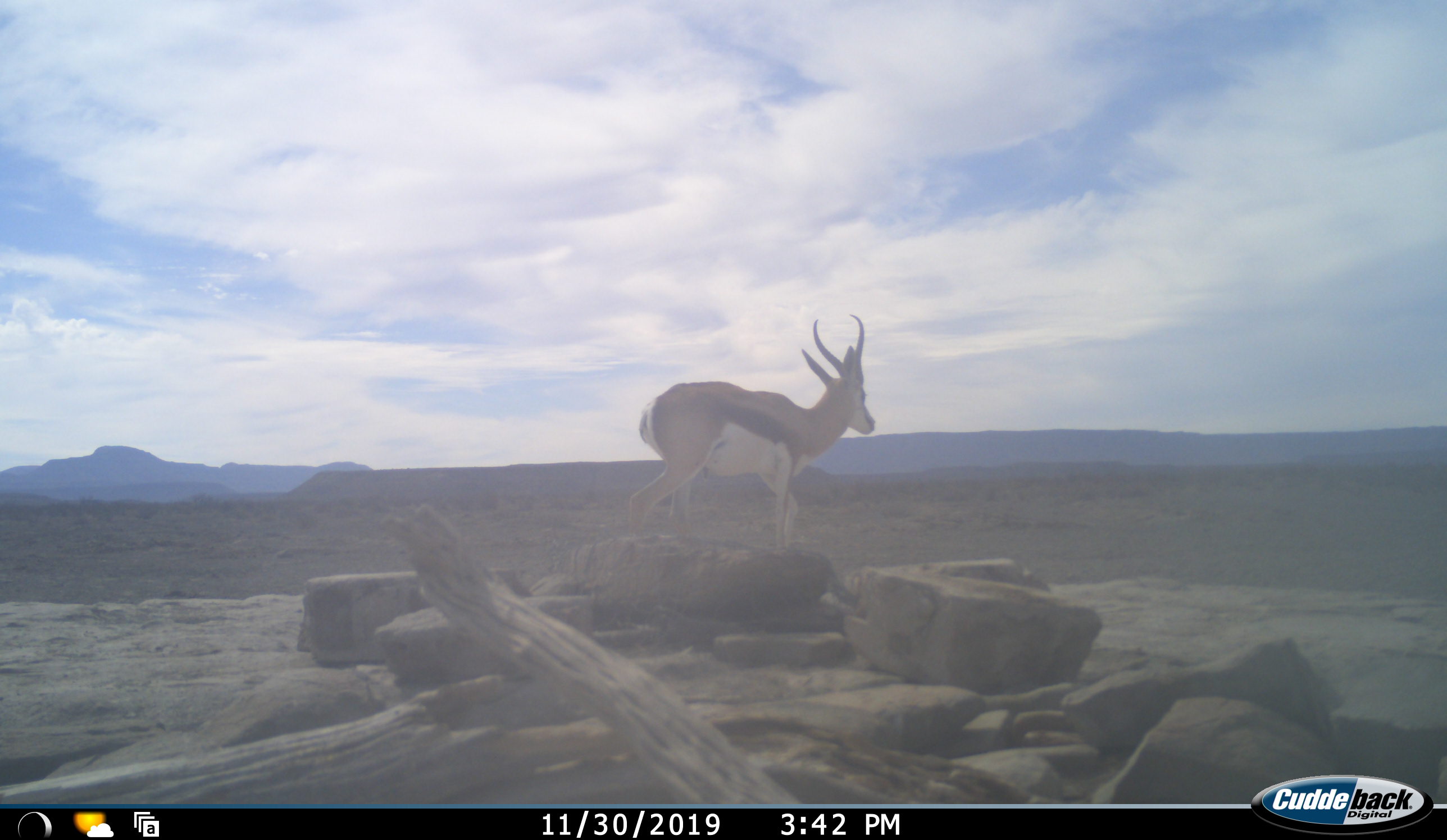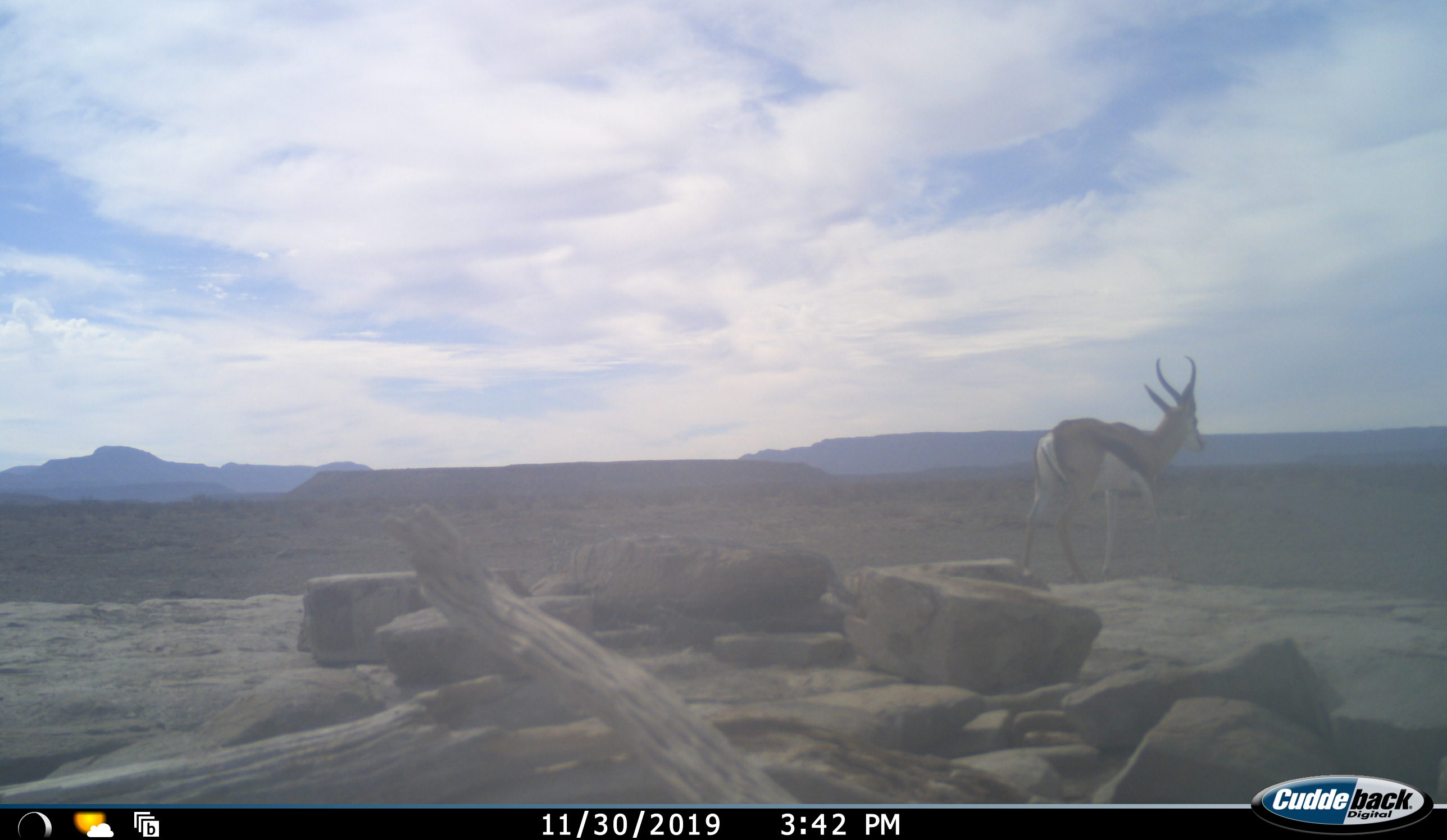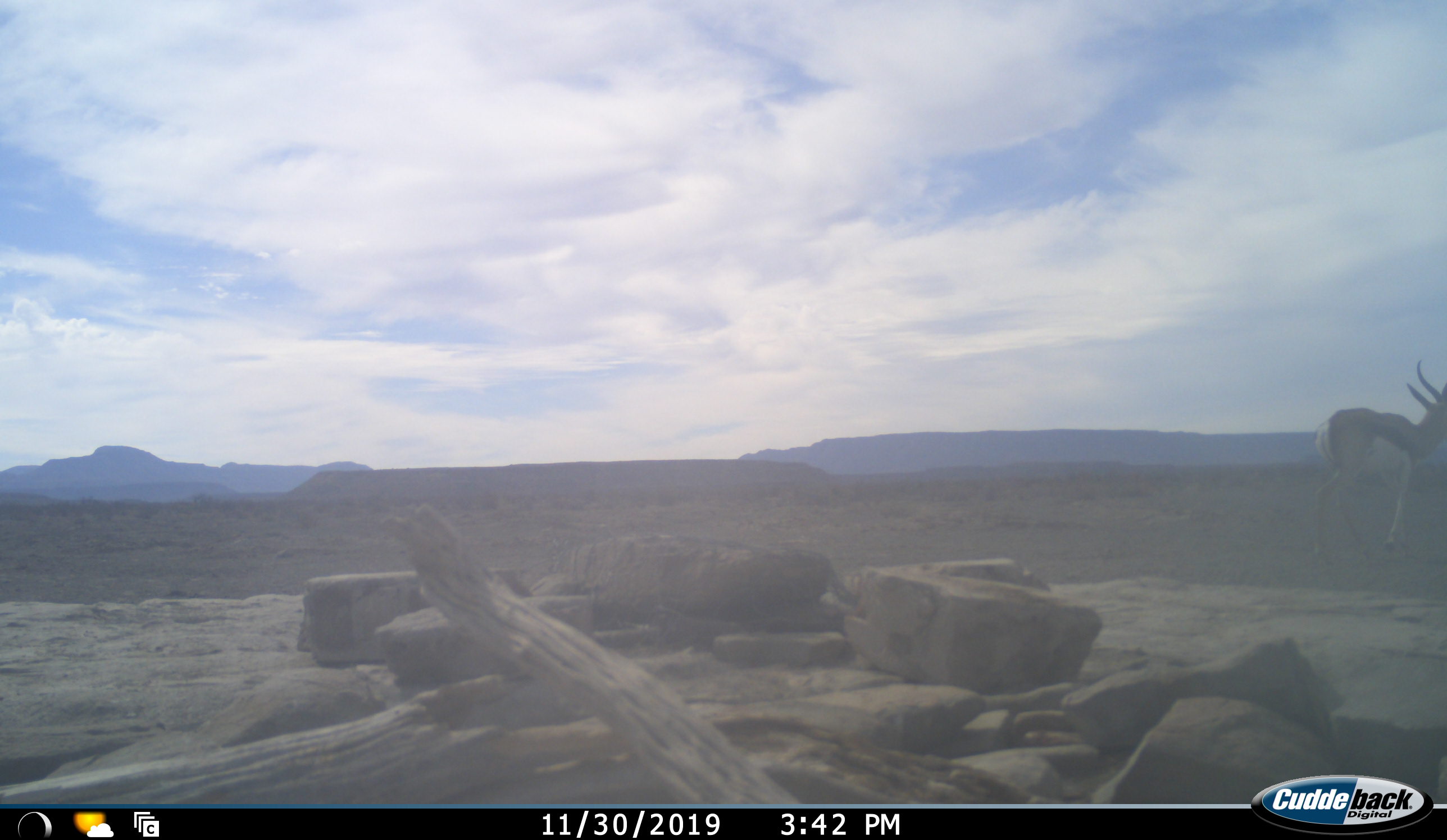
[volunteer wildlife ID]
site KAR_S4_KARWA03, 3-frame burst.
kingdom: Animalia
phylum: Chordata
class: Mammalia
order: Artiodactyla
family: Bovidae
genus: Antidorcas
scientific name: Antidorcas marsupialis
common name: springbok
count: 1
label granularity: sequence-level